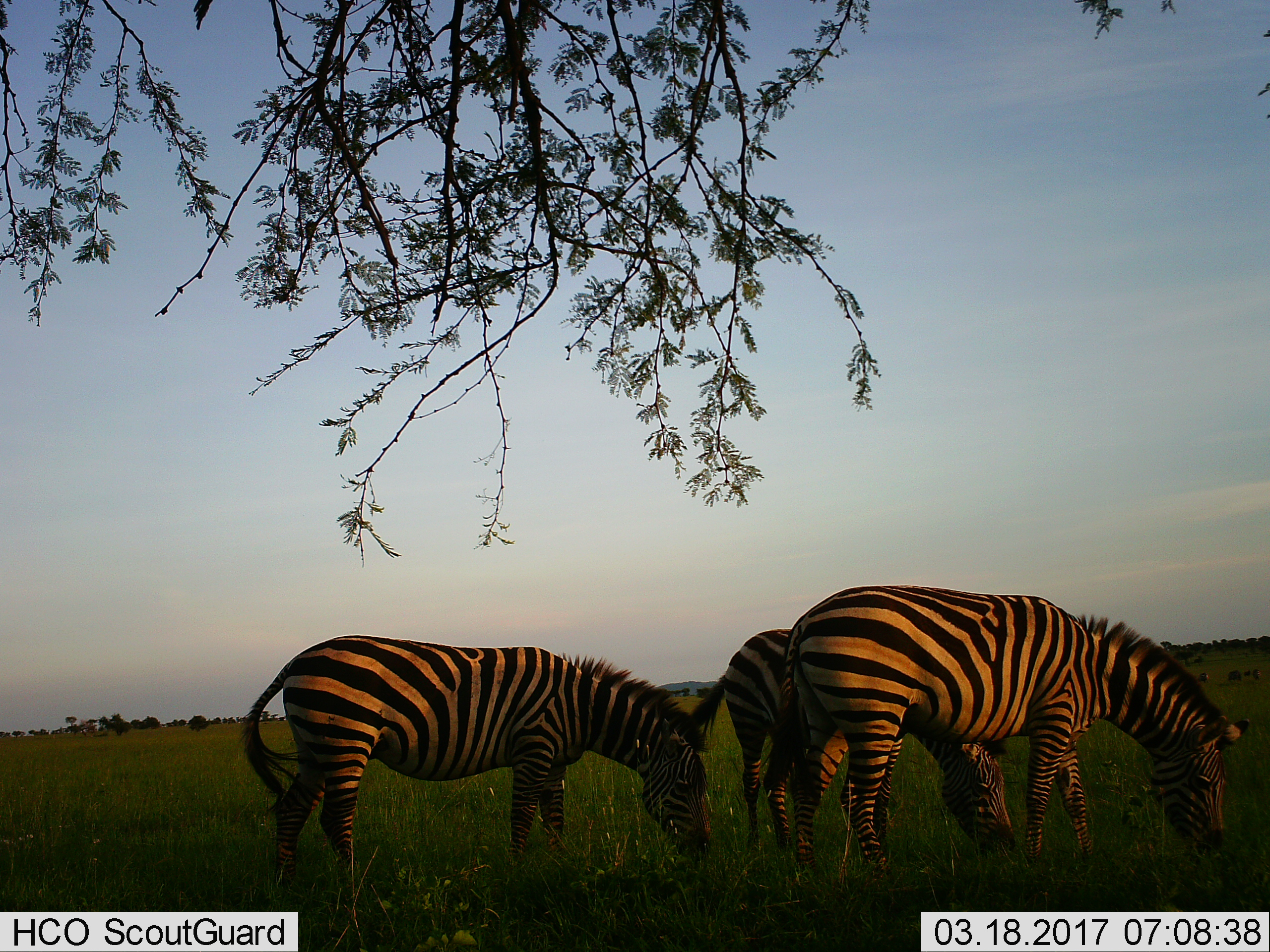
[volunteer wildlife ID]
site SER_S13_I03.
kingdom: Animalia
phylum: Chordata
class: Mammalia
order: Perissodactyla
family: Equidae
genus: Equus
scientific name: Equus quagga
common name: plains zebra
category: zebraplains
Zebraplains (plains zebra) (Equus quagga), count 3. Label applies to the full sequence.